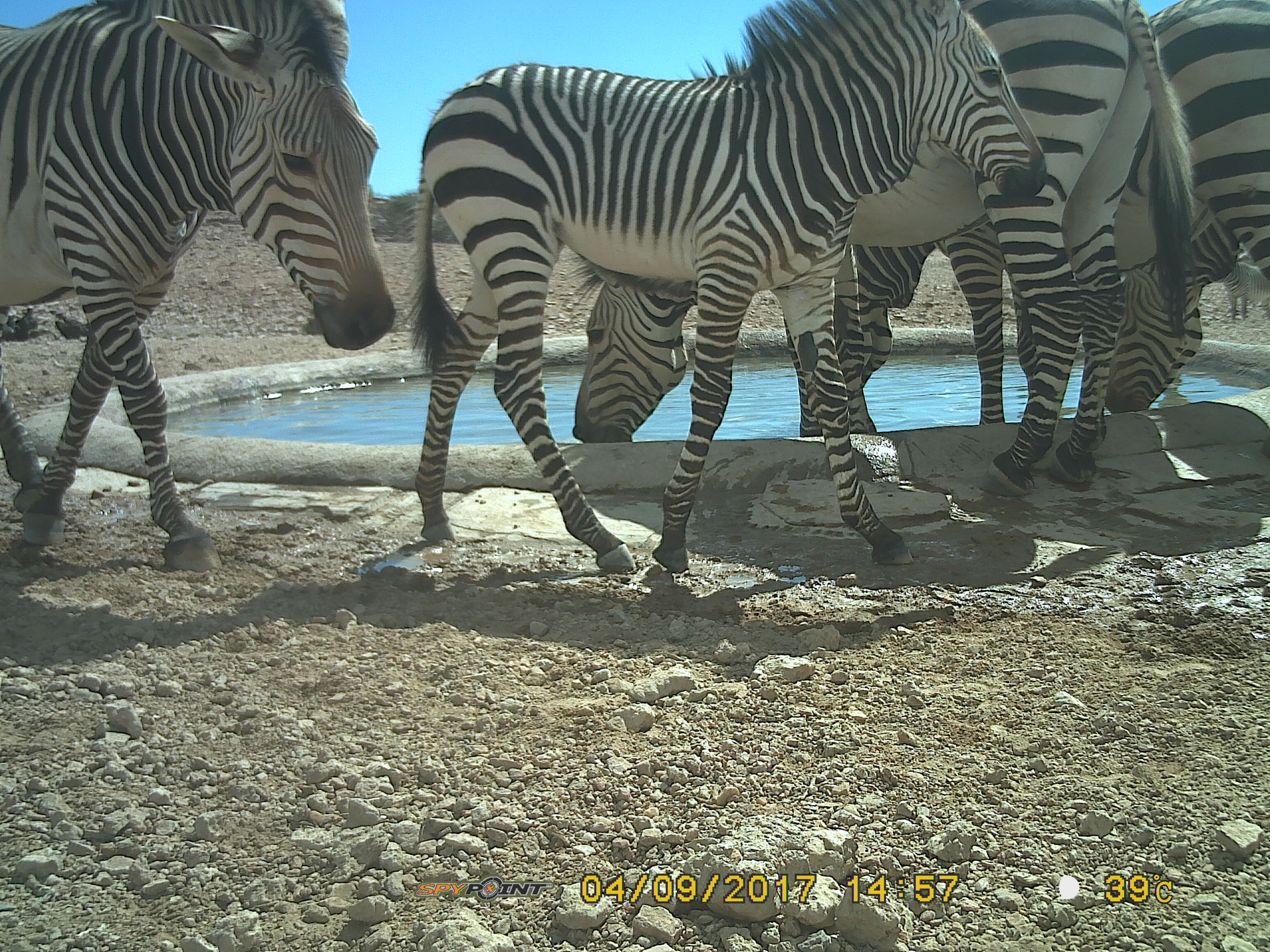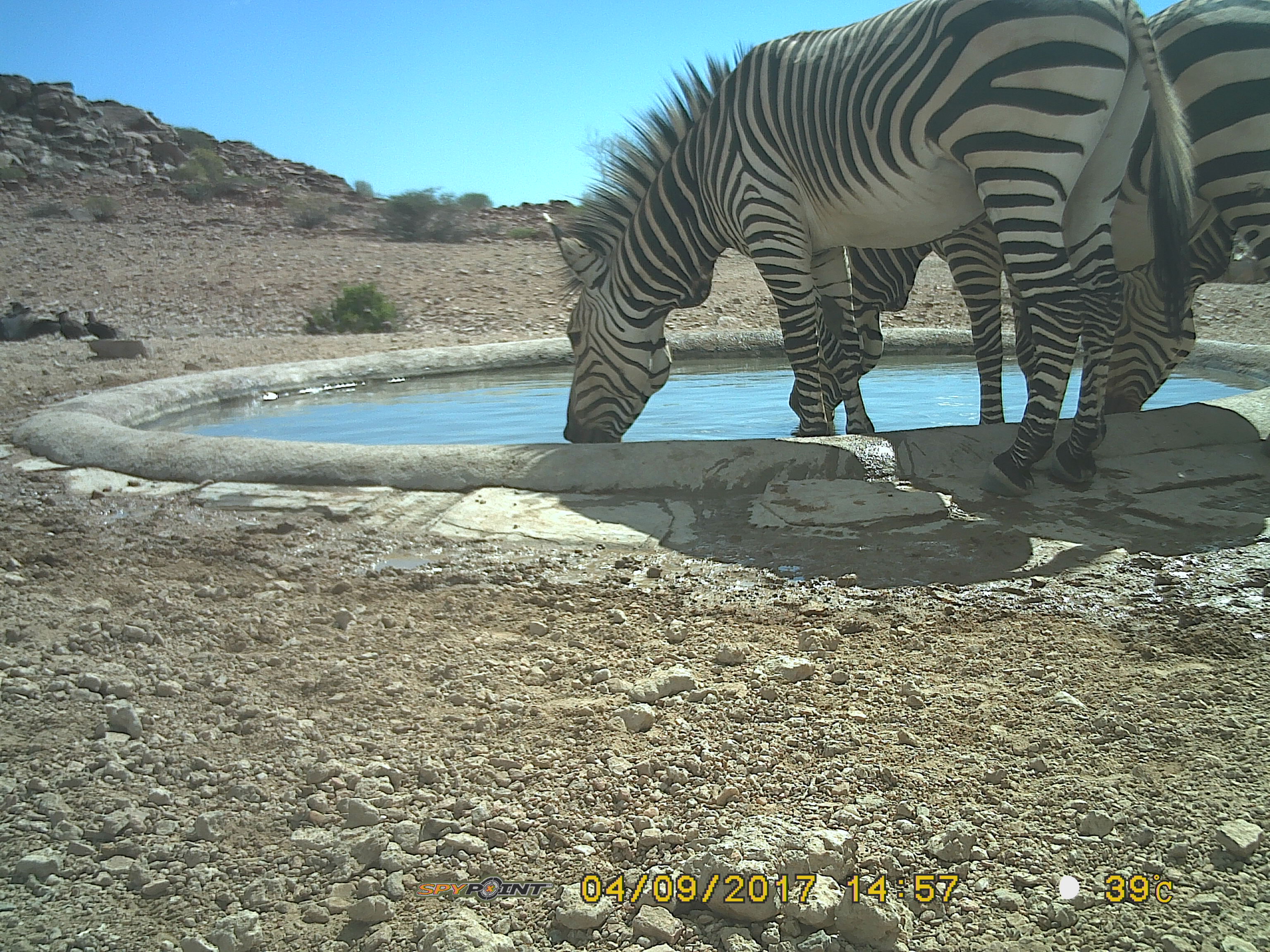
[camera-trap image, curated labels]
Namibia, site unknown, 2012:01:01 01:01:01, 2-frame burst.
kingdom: Animalia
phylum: Chordata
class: Mammalia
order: Perissodactyla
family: Equidae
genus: Equus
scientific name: Equus zebra hartmannae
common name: hartmann's mountain zebra